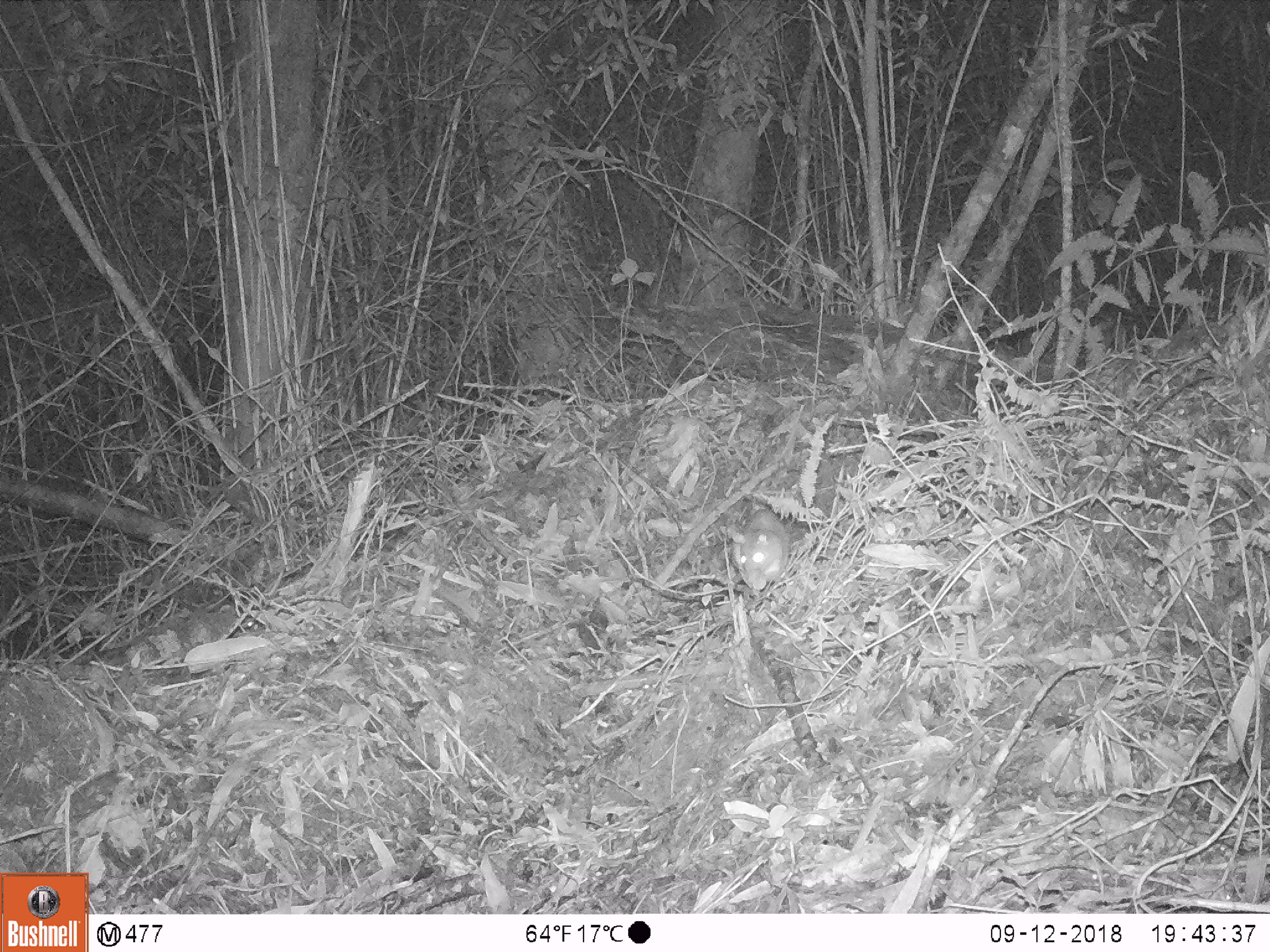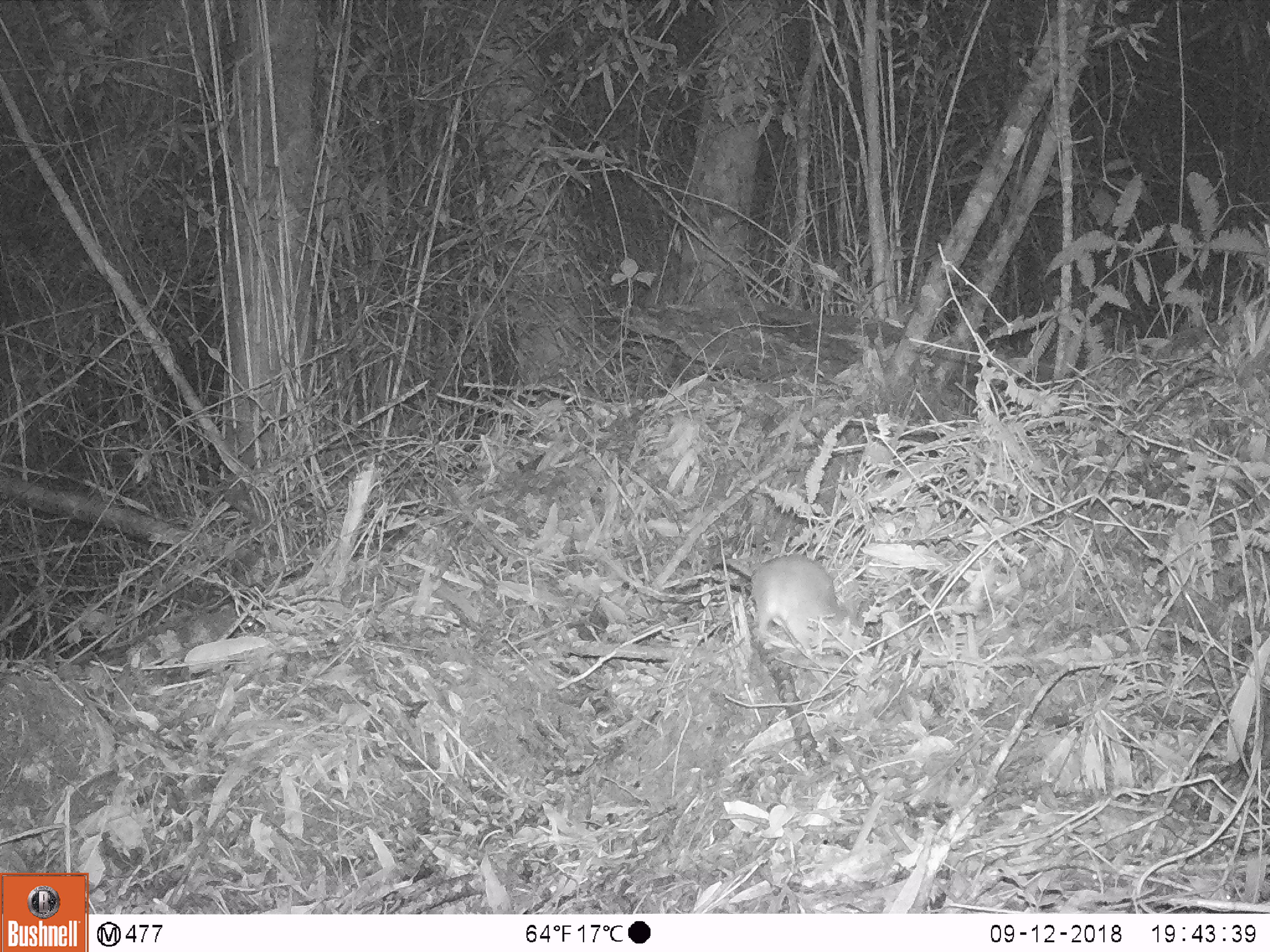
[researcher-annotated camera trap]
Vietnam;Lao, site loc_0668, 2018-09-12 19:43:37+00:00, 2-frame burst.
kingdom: Animalia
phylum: Chordata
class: Mammalia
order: Rodentia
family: Muridae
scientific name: Muridae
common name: old-world mice and rats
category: unidentified murid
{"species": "unidentified murid (old-world mice and rats) (Muridae)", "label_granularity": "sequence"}